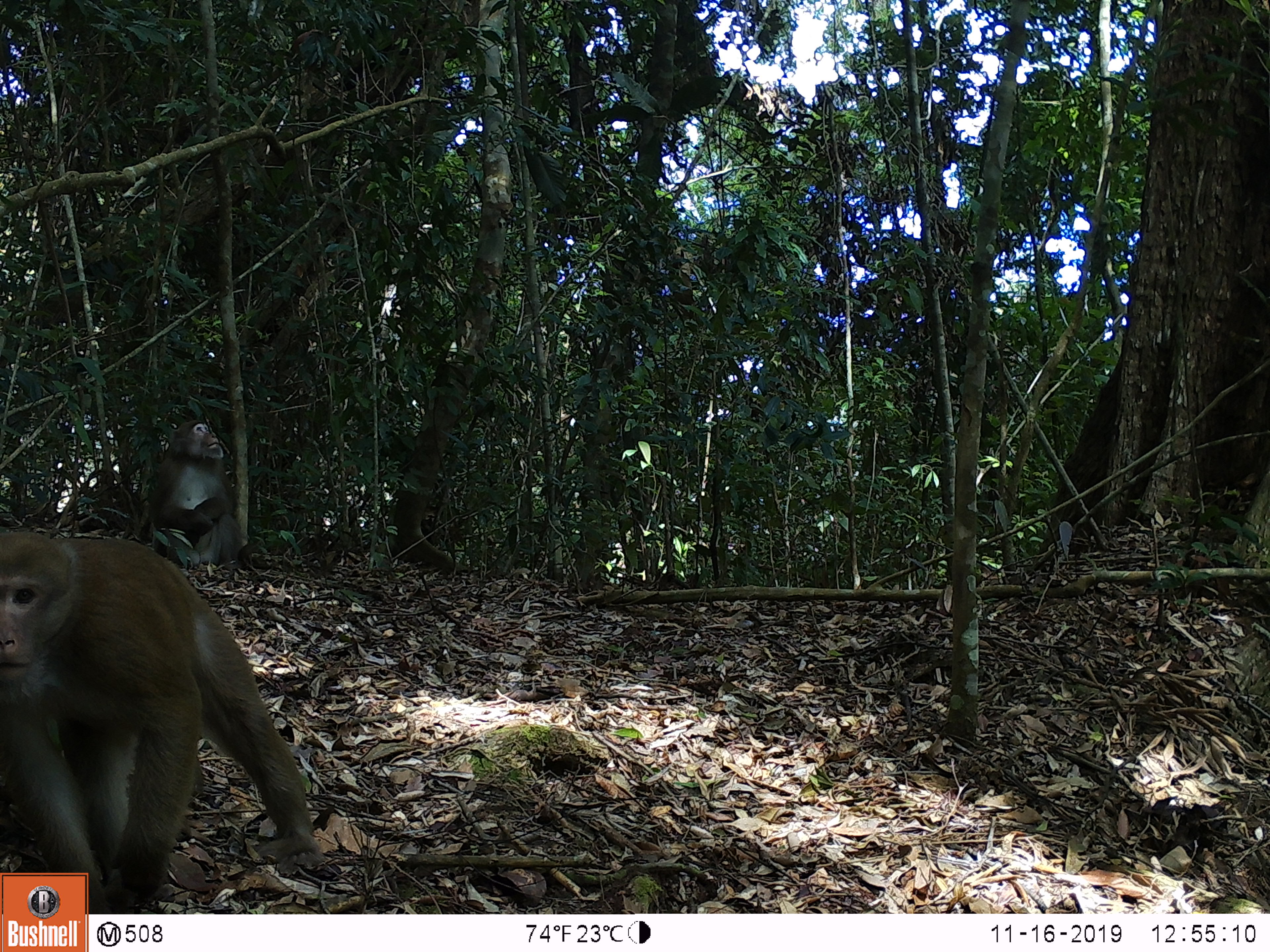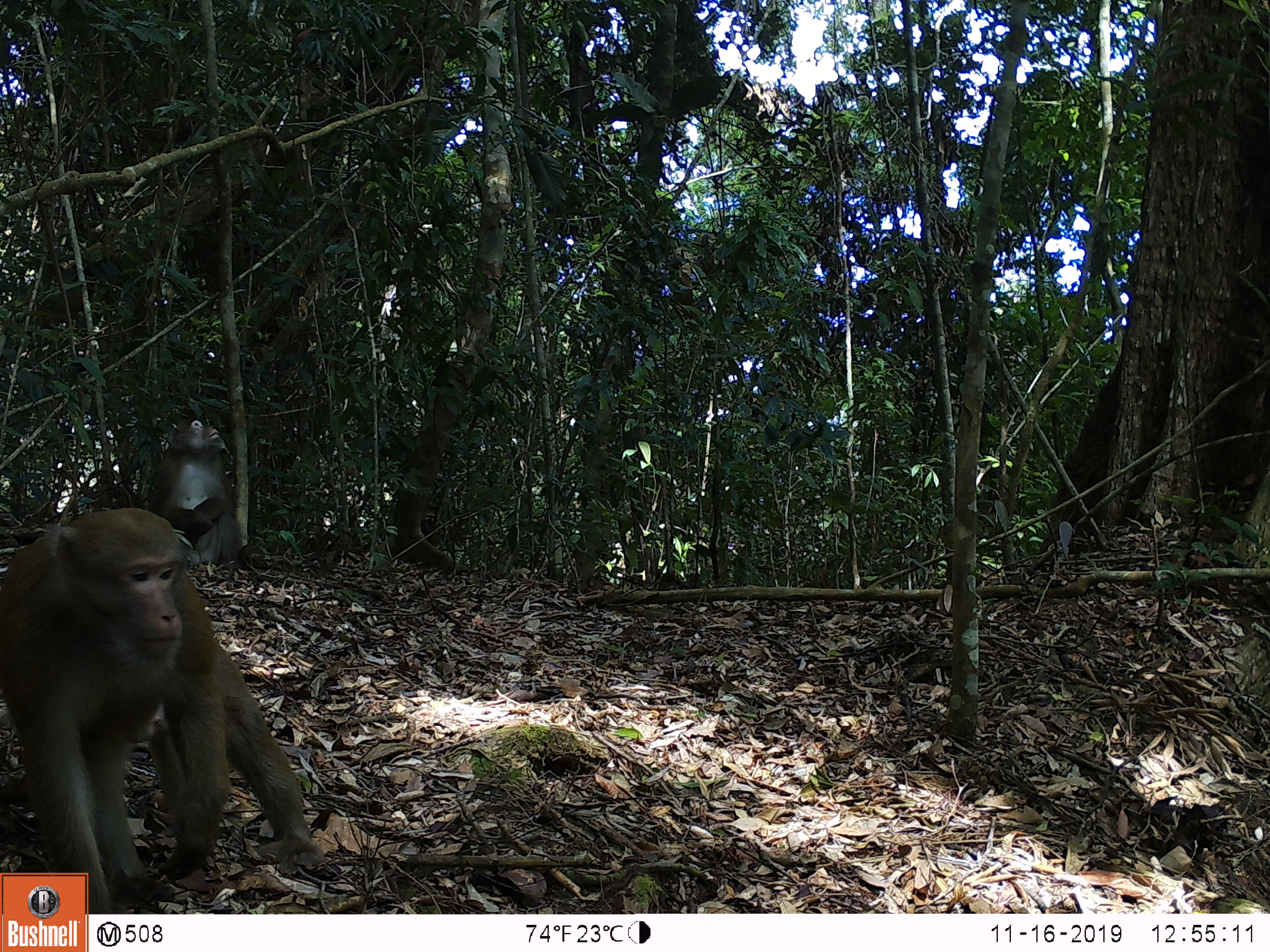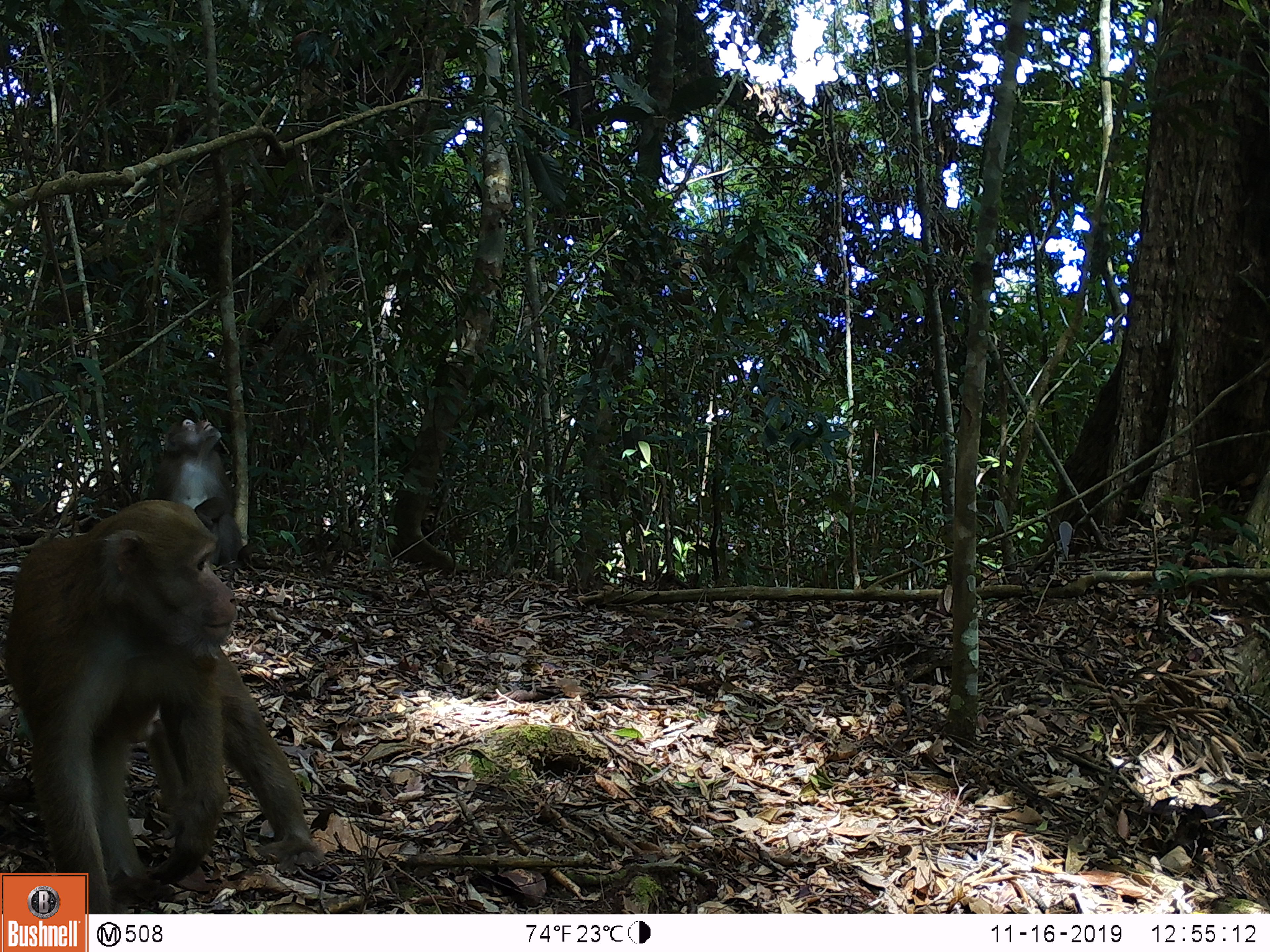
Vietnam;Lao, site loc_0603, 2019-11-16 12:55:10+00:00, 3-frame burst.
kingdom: Animalia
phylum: Chordata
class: Mammalia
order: Primates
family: Cercopithecidae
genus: Macaca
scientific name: Macaca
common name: macaques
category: assam or rhesus macaque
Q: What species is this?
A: Assam or rhesus macaque (macaques) (Macaca).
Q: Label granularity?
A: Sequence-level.